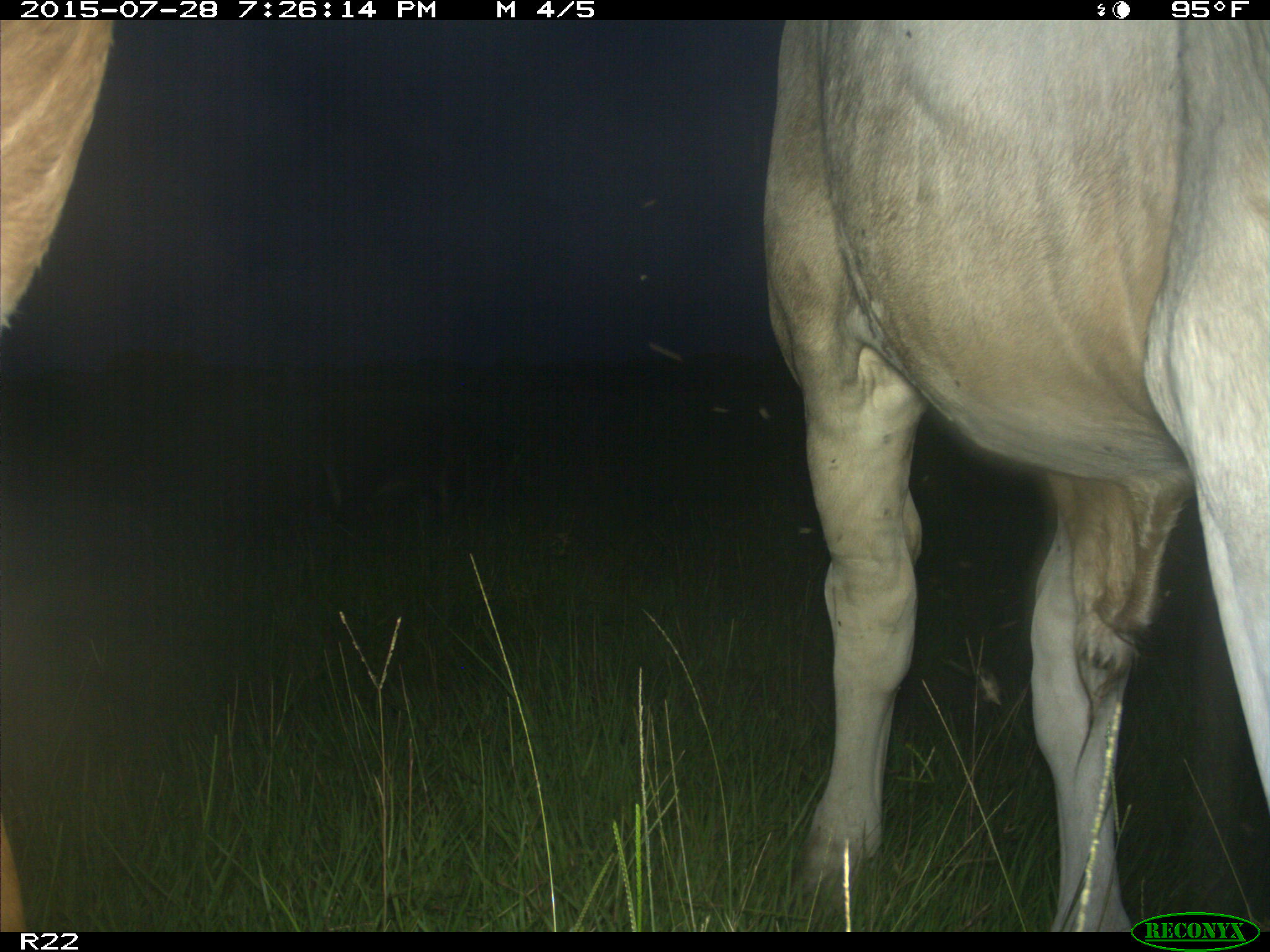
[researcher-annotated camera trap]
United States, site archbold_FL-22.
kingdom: Animalia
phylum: Chordata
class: Mammalia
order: Artiodactyla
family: Suidae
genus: Sus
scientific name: Sus scrofa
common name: wild boar